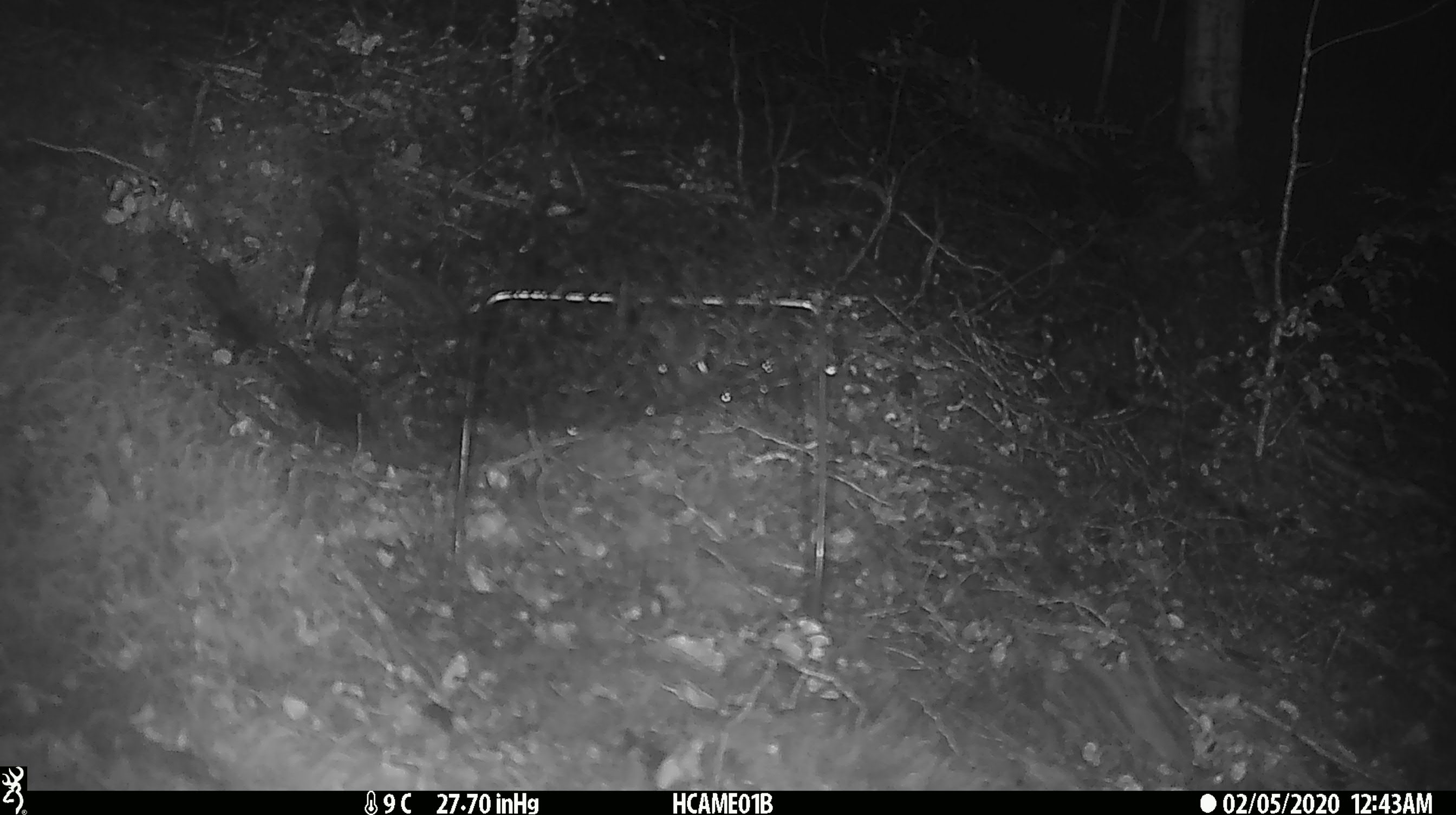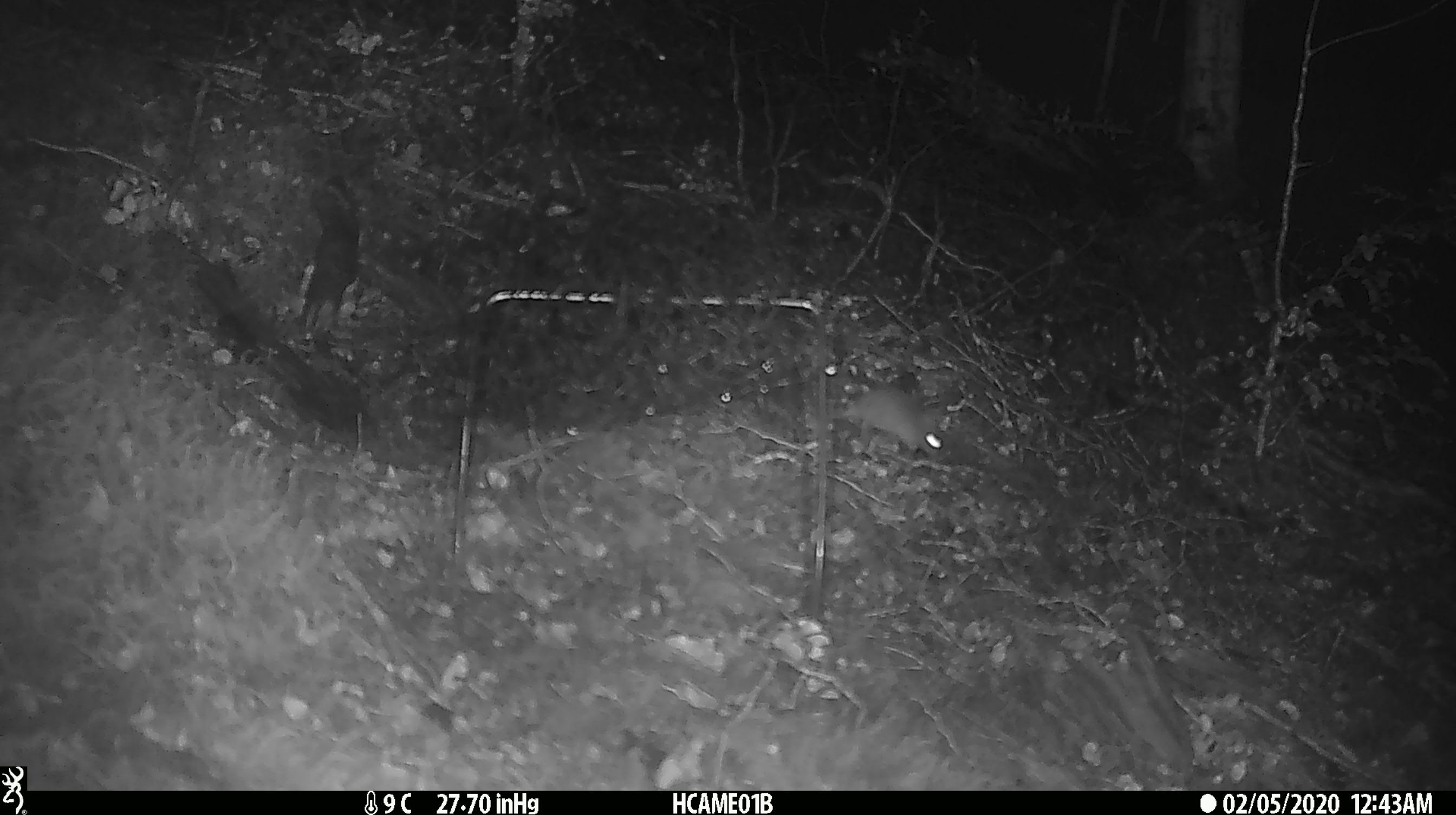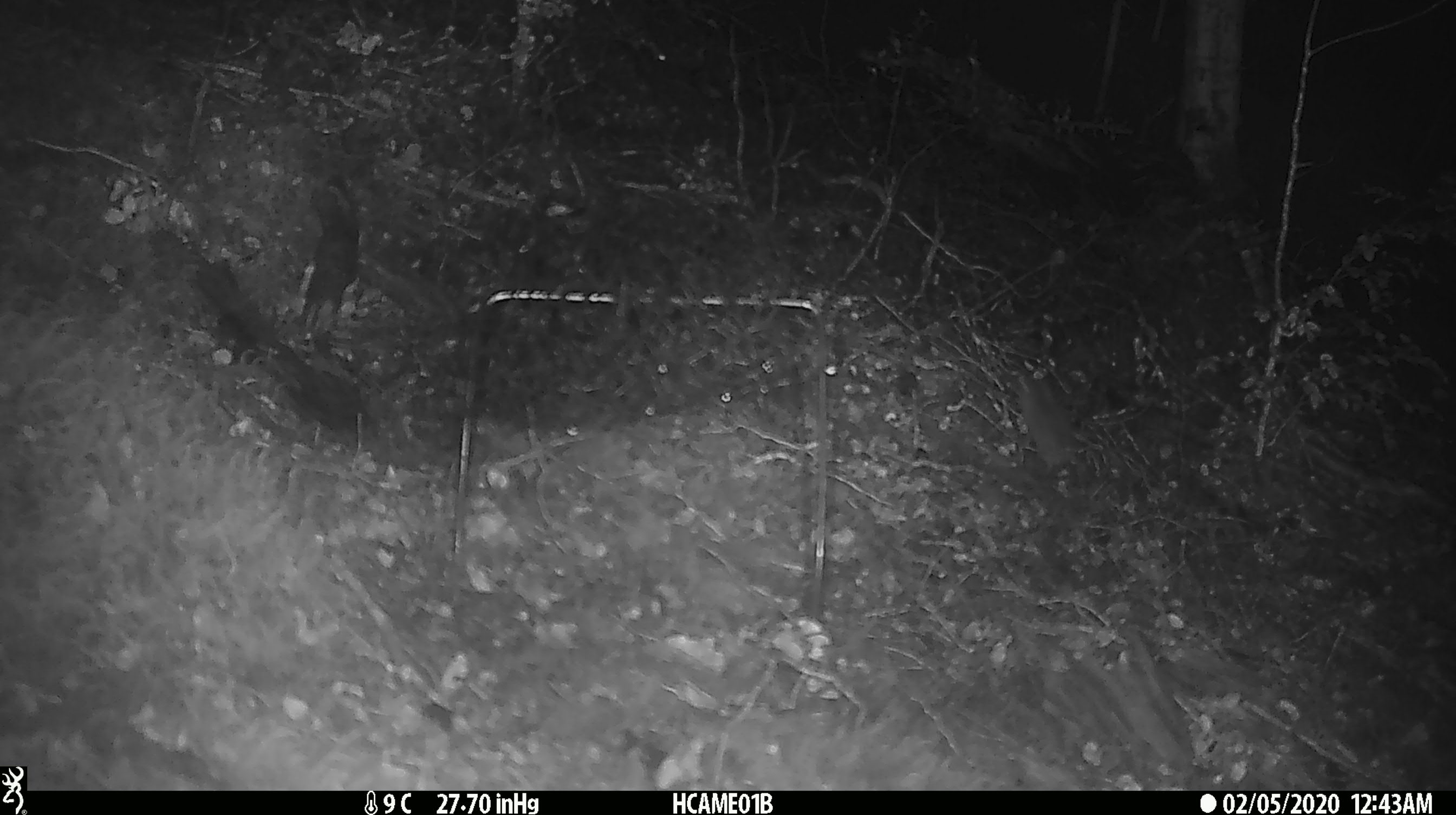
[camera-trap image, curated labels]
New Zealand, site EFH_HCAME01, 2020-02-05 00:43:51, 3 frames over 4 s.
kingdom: Animalia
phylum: Chordata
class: Mammalia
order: Rodentia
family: Muridae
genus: Mus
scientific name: Mus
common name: mouse